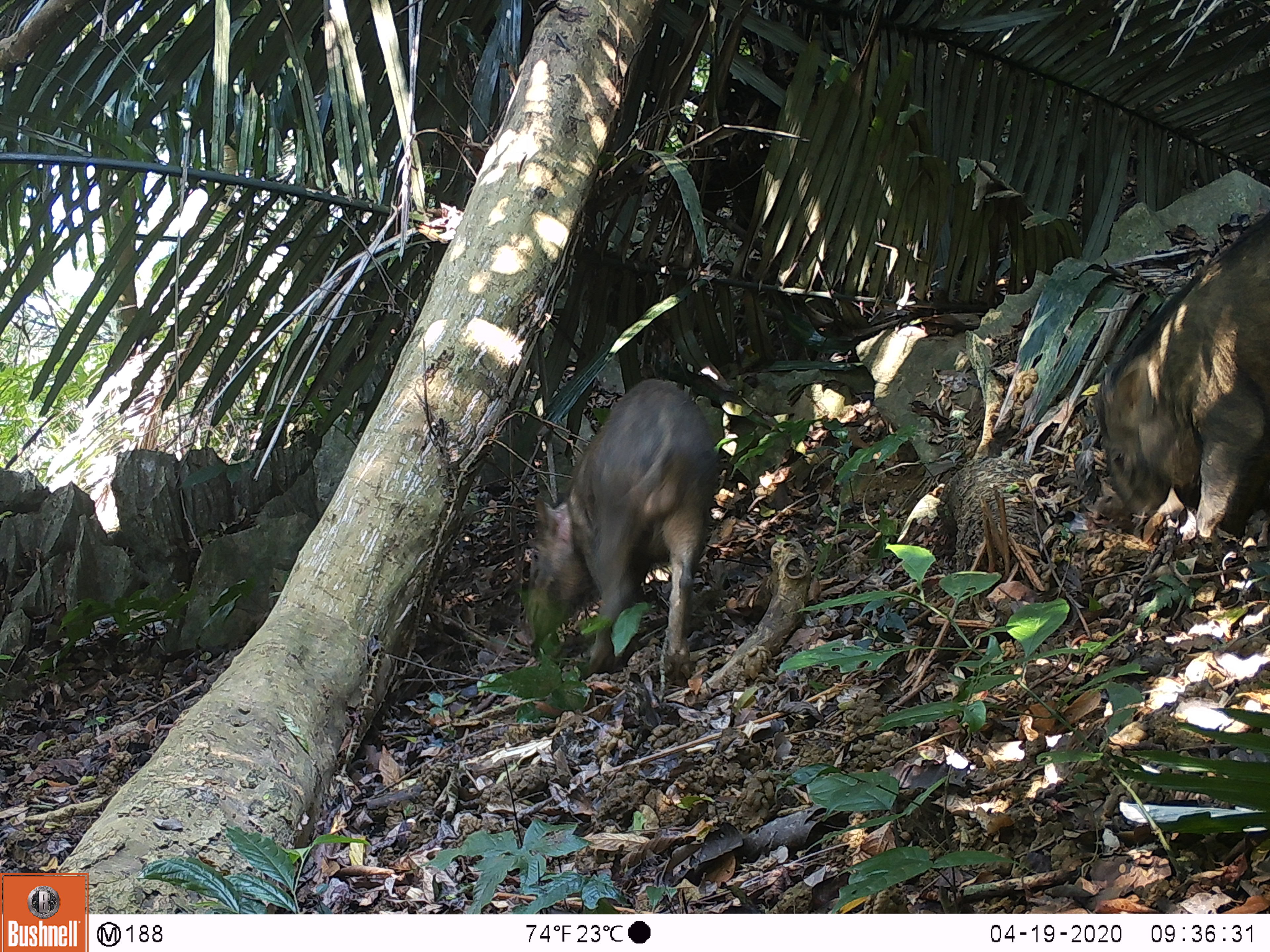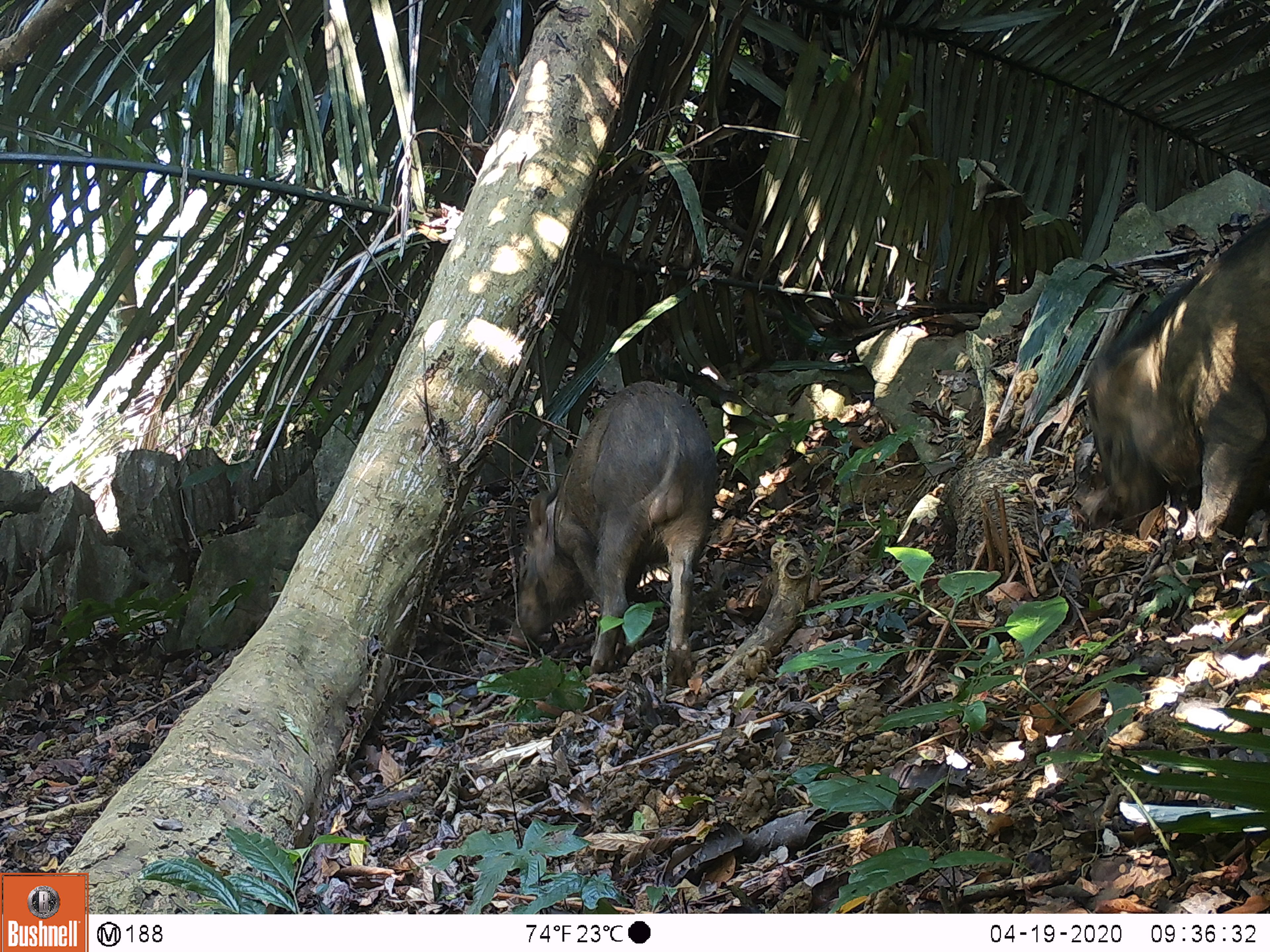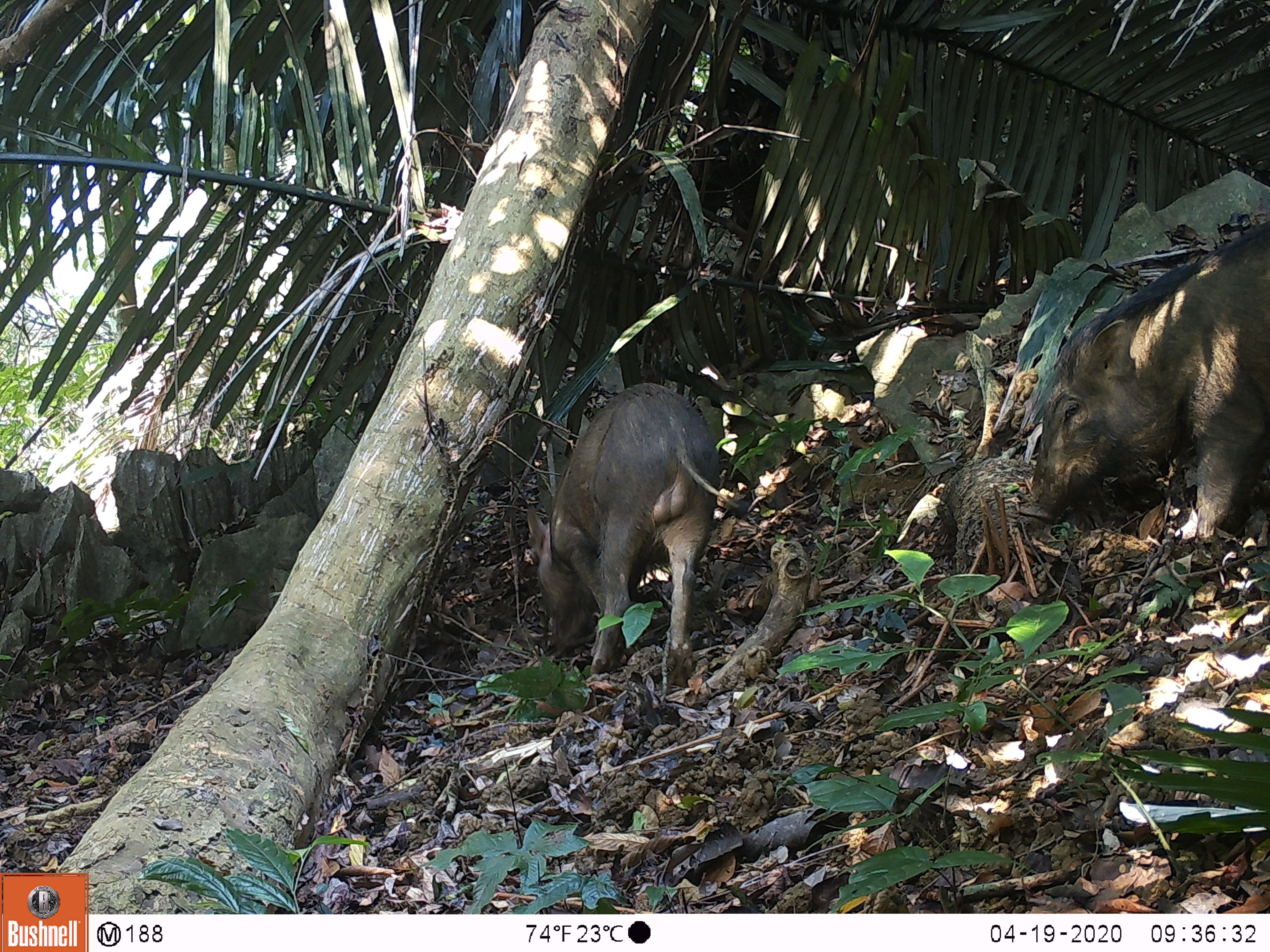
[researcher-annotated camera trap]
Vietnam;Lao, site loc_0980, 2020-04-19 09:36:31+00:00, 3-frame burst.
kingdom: Animalia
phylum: Chordata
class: Mammalia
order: Artiodactyla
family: Suidae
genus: Sus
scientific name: Sus scrofa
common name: eurasian wild pig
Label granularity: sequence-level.